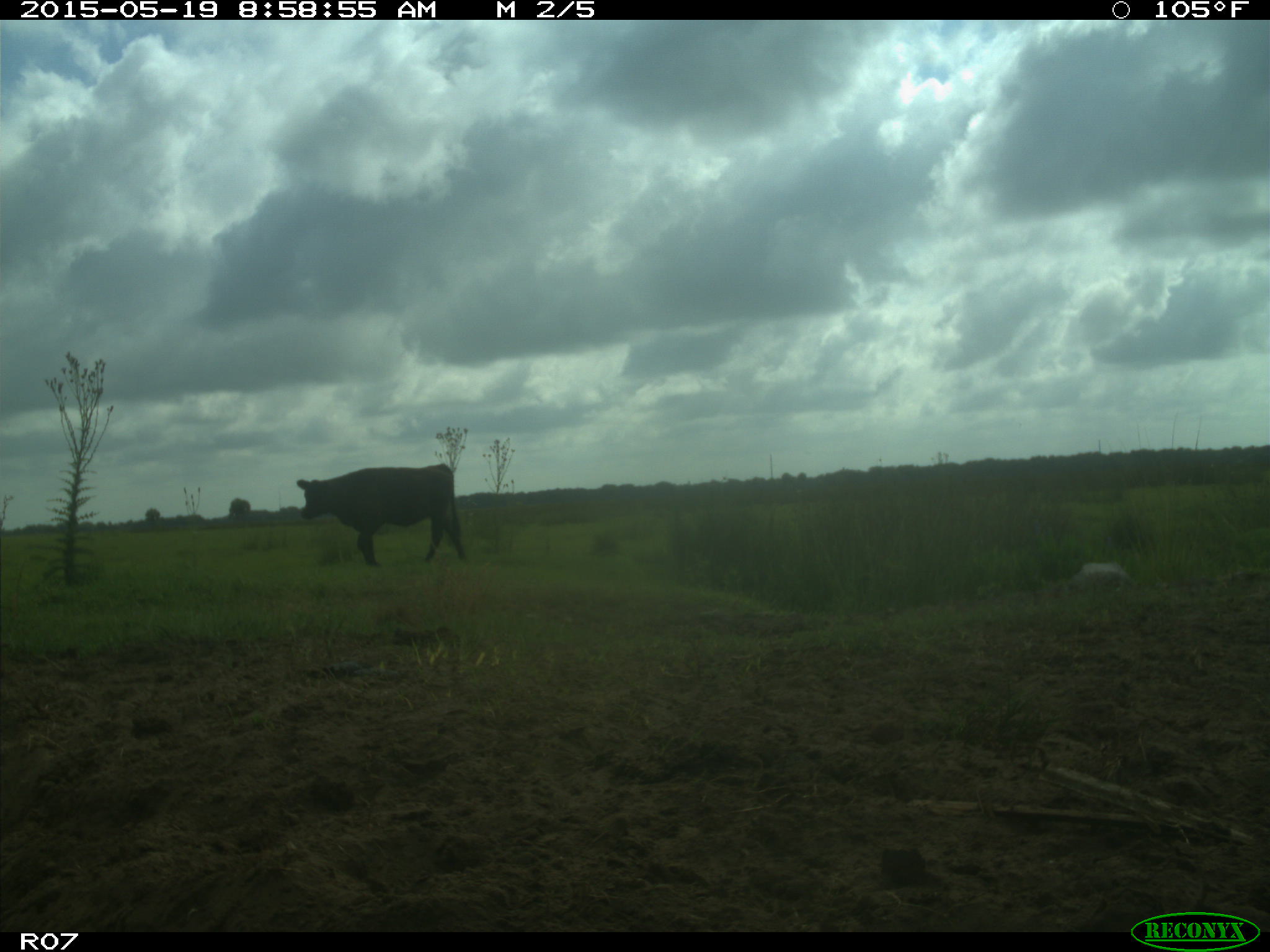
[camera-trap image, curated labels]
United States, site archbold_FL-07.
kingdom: Animalia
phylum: Chordata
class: Mammalia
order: Artiodactyla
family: Bovidae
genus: Bos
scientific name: Bos taurus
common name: domestic cow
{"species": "Bos taurus (domestic cow)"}